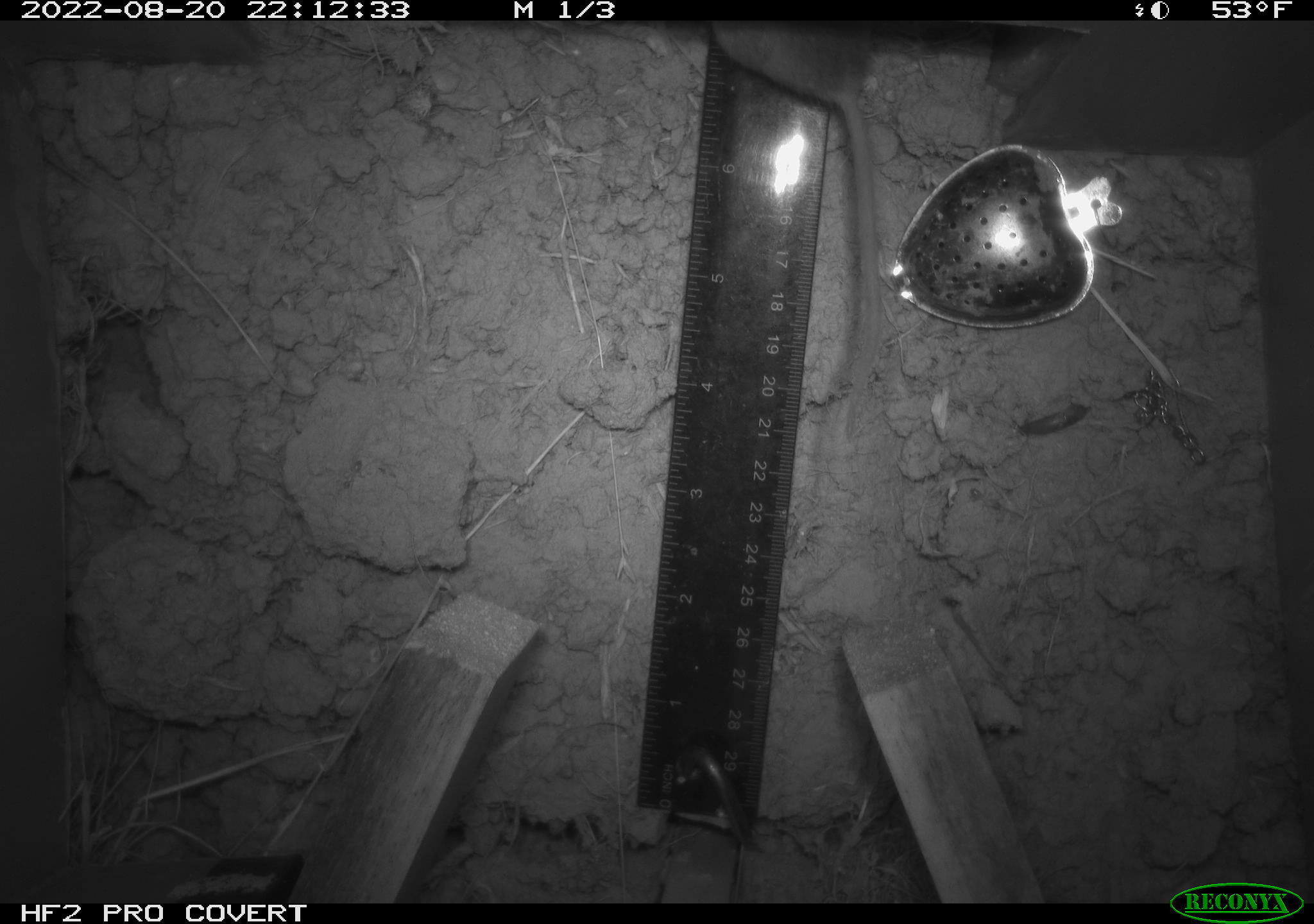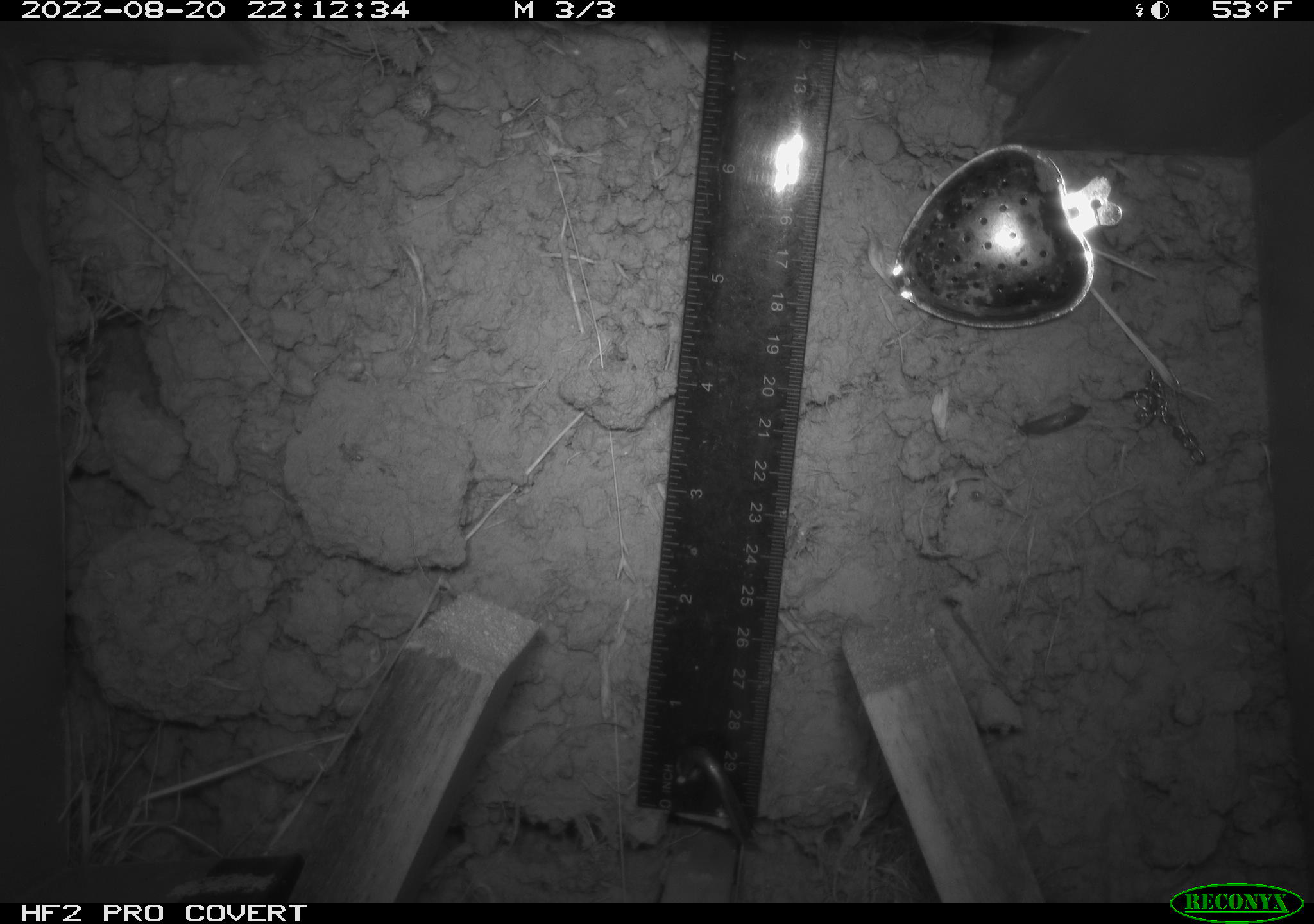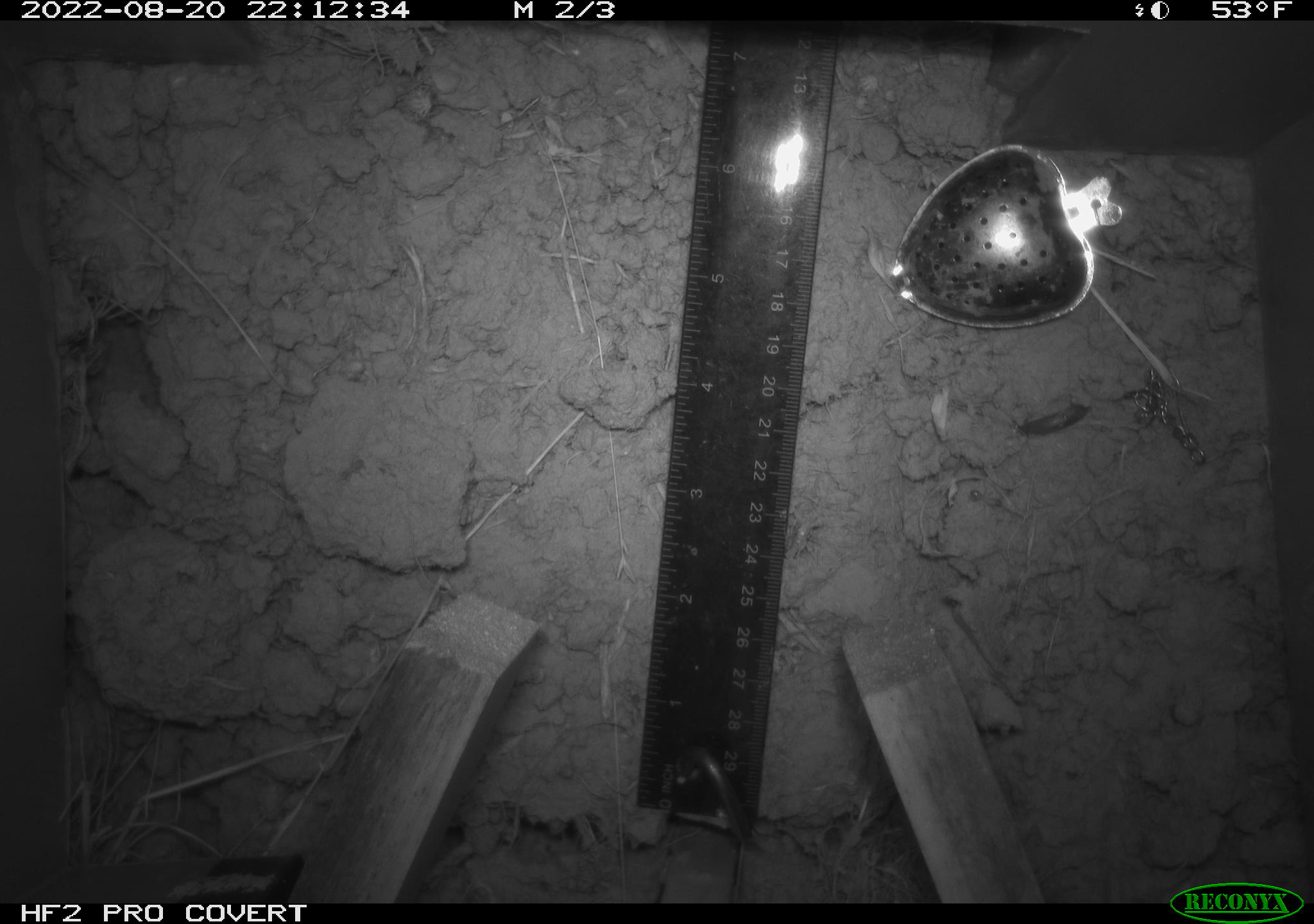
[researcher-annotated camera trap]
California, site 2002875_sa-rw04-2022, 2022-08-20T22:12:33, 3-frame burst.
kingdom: Animalia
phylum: Chordata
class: Mammalia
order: Rodentia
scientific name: Rodentia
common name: mouse species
Mouse species (Rodentia).